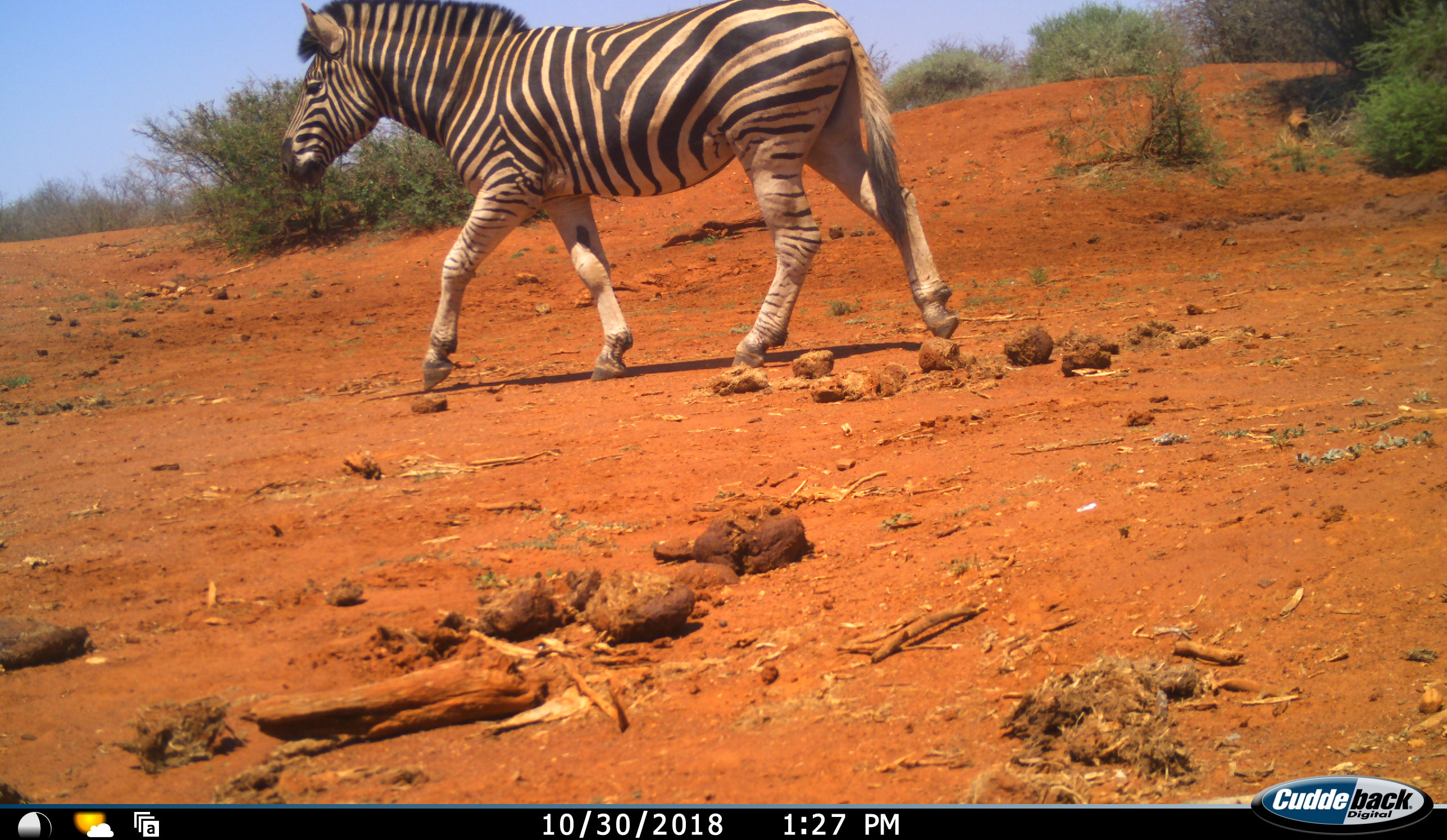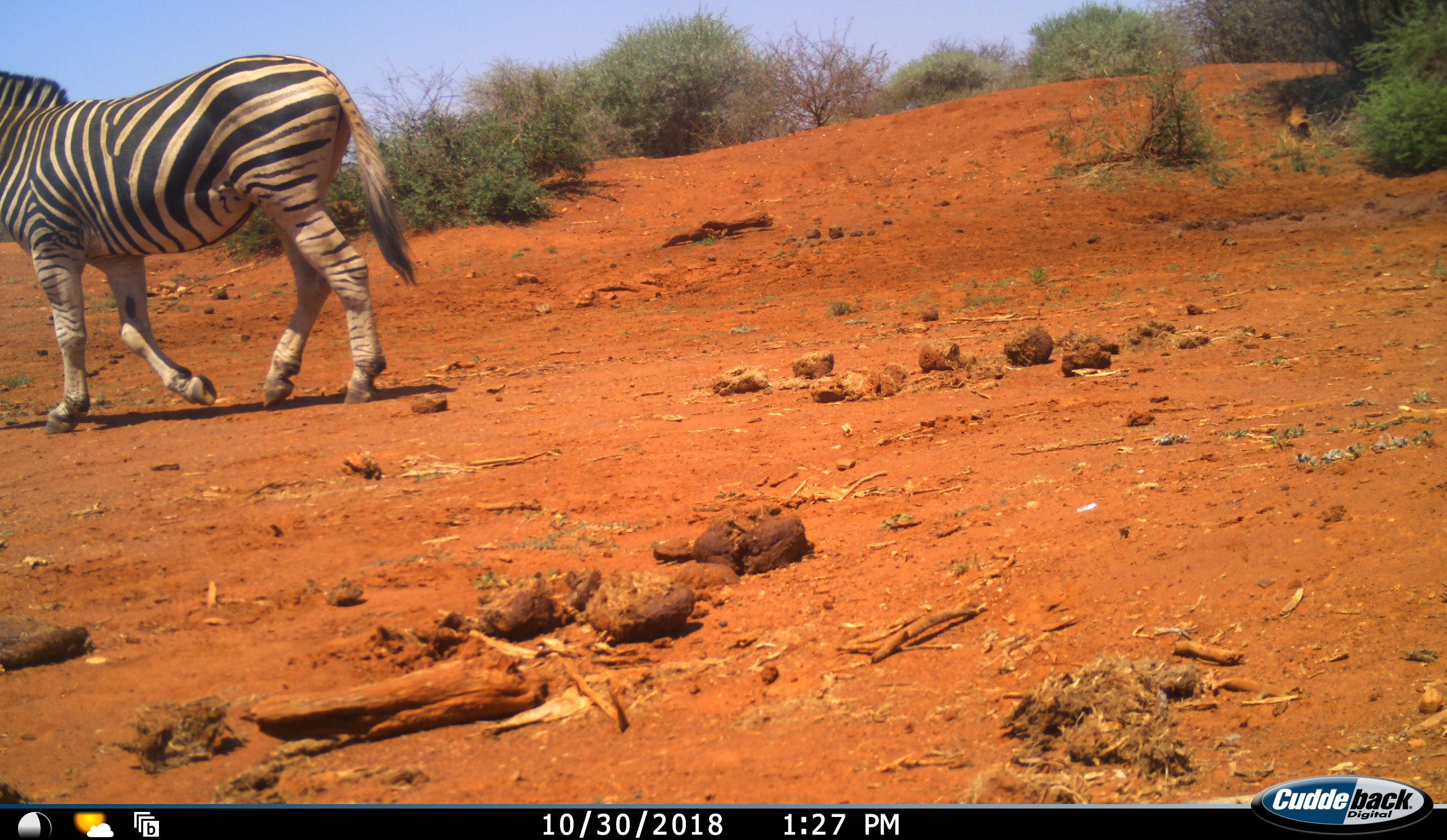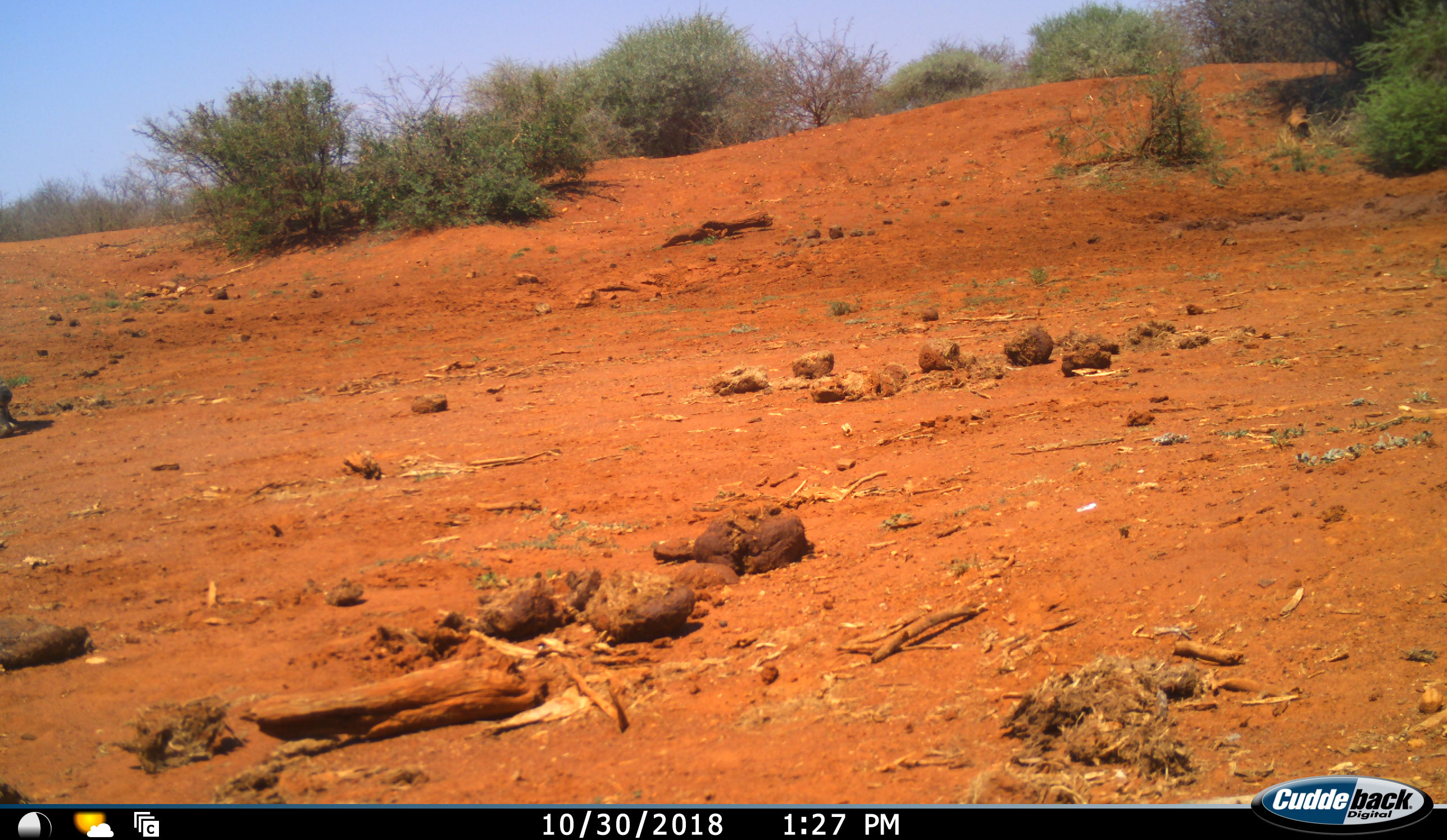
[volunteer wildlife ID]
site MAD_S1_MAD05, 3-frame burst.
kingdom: Animalia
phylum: Chordata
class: Mammalia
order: Perissodactyla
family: Equidae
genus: Equus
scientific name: Equus quagga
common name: plains zebra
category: zebraplains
Zebraplains (plains zebra) (Equus quagga), count 1. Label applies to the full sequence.